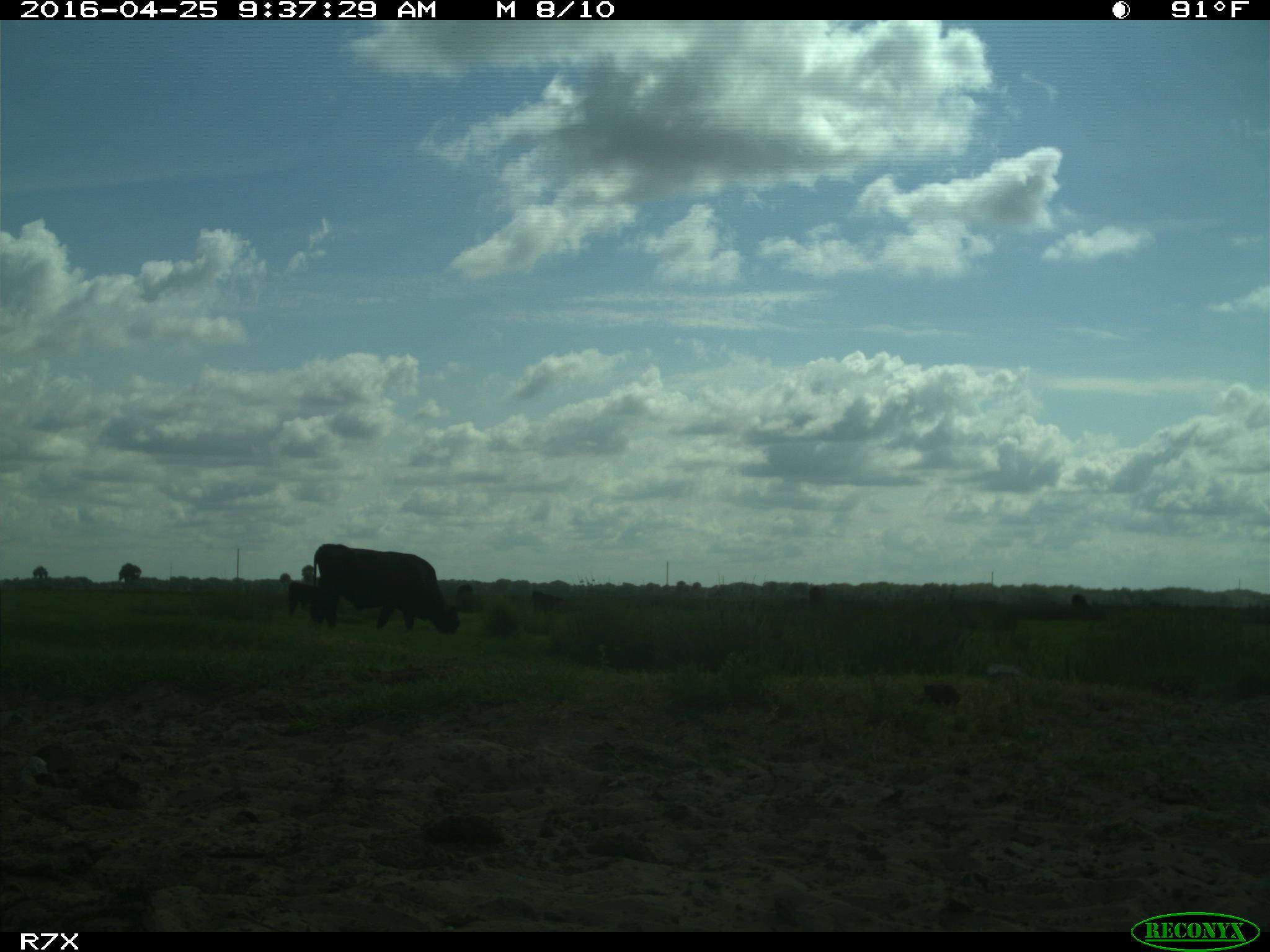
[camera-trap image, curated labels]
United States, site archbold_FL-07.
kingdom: Animalia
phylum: Chordata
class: Mammalia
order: Artiodactyla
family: Bovidae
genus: Bos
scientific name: Bos taurus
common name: domestic cow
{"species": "Bos taurus (domestic cow)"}